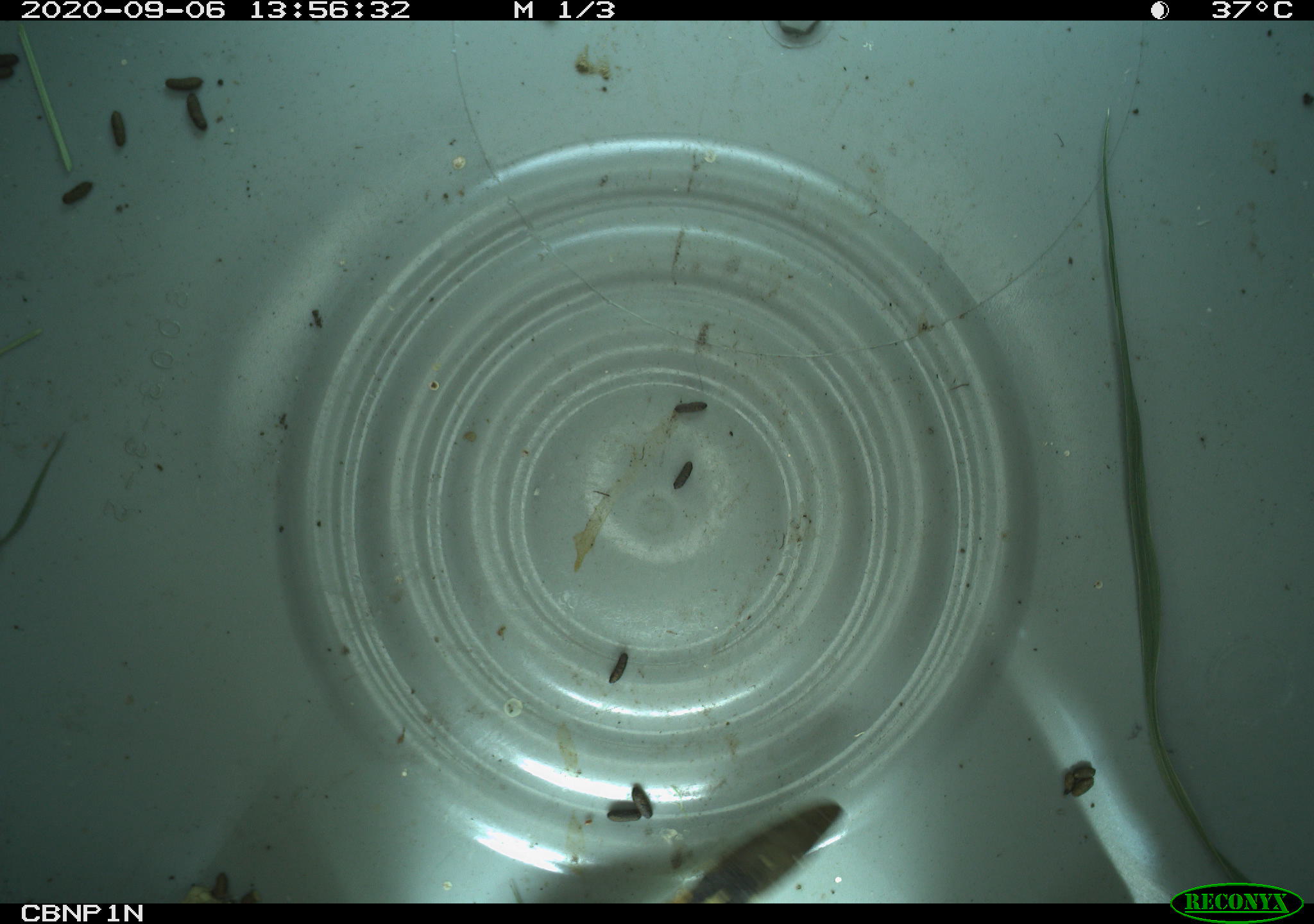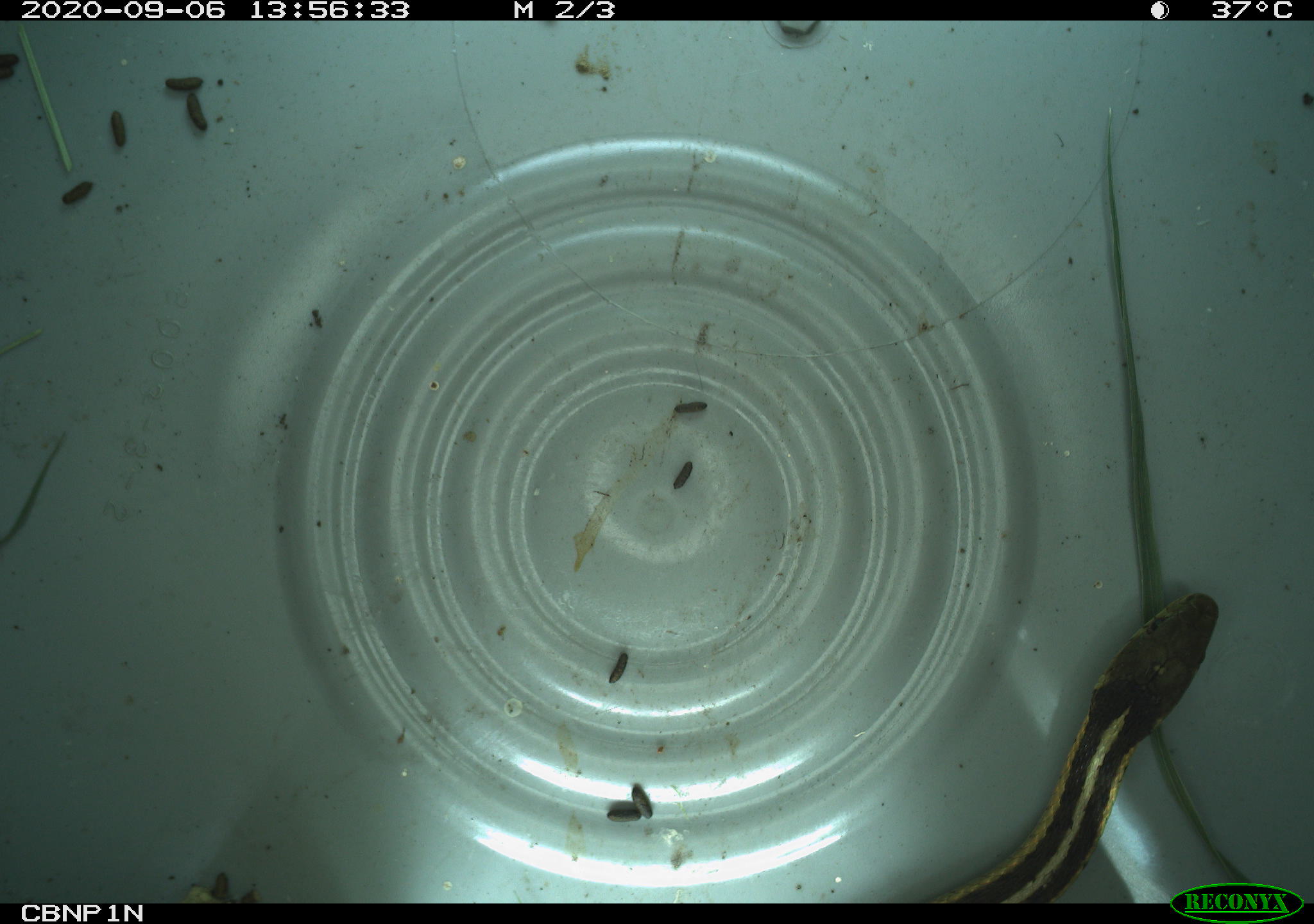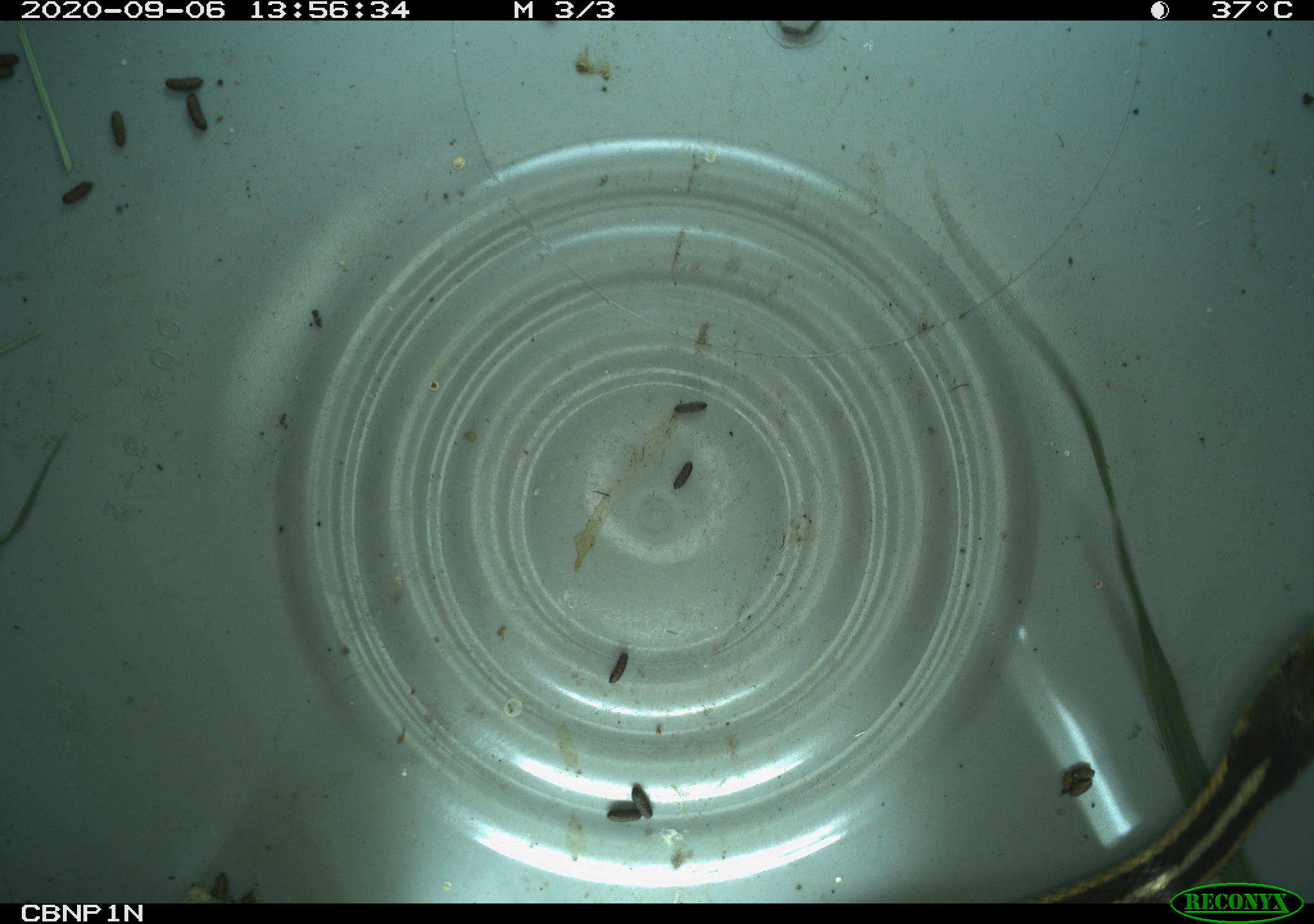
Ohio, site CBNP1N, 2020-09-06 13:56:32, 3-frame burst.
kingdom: Animalia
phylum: Chordata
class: Reptilia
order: Squamata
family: Colubridae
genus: Thamnophis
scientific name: Thamnophis sirtalis sirtalis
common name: eastern gartersnake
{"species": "eastern gartersnake (Thamnophis sirtalis sirtalis)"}